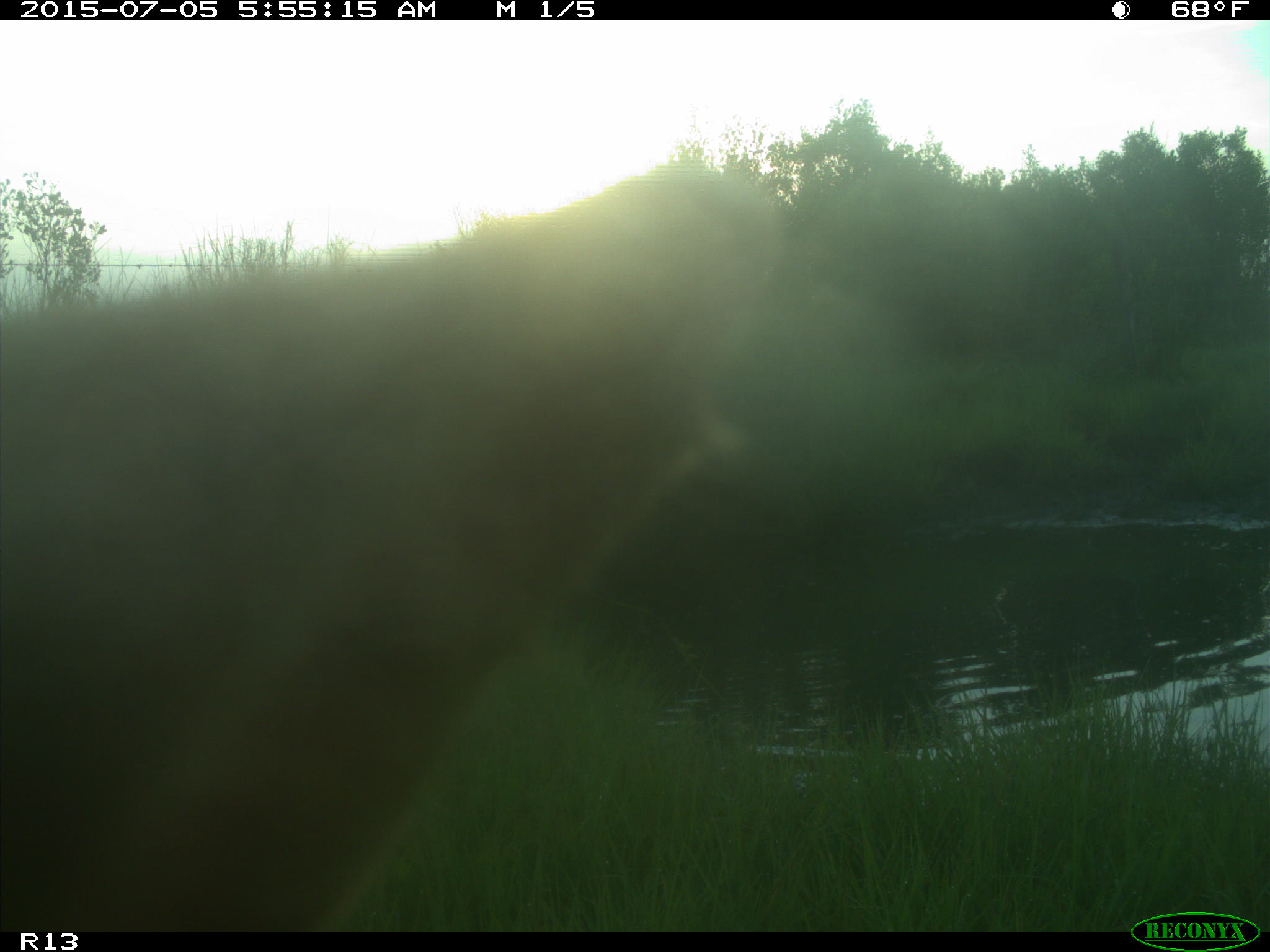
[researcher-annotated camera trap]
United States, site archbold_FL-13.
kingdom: Animalia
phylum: Chordata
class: Mammalia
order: Artiodactyla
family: Bovidae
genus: Bos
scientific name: Bos taurus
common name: domestic cow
Bos taurus (domestic cow).